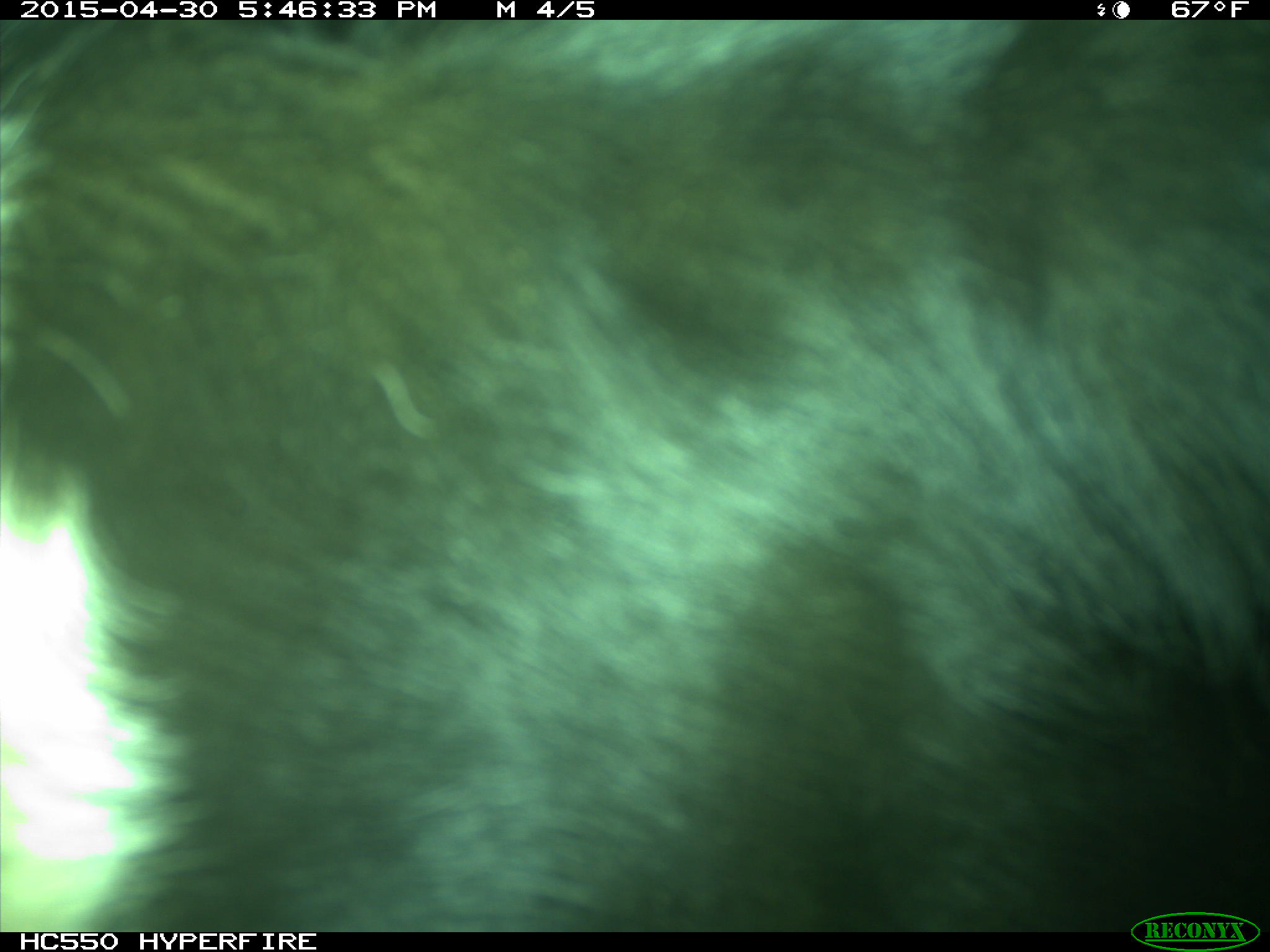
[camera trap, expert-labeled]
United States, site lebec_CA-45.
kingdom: Animalia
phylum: Chordata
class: Mammalia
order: Artiodactyla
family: Bovidae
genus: Bos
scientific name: Bos taurus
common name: domestic cow